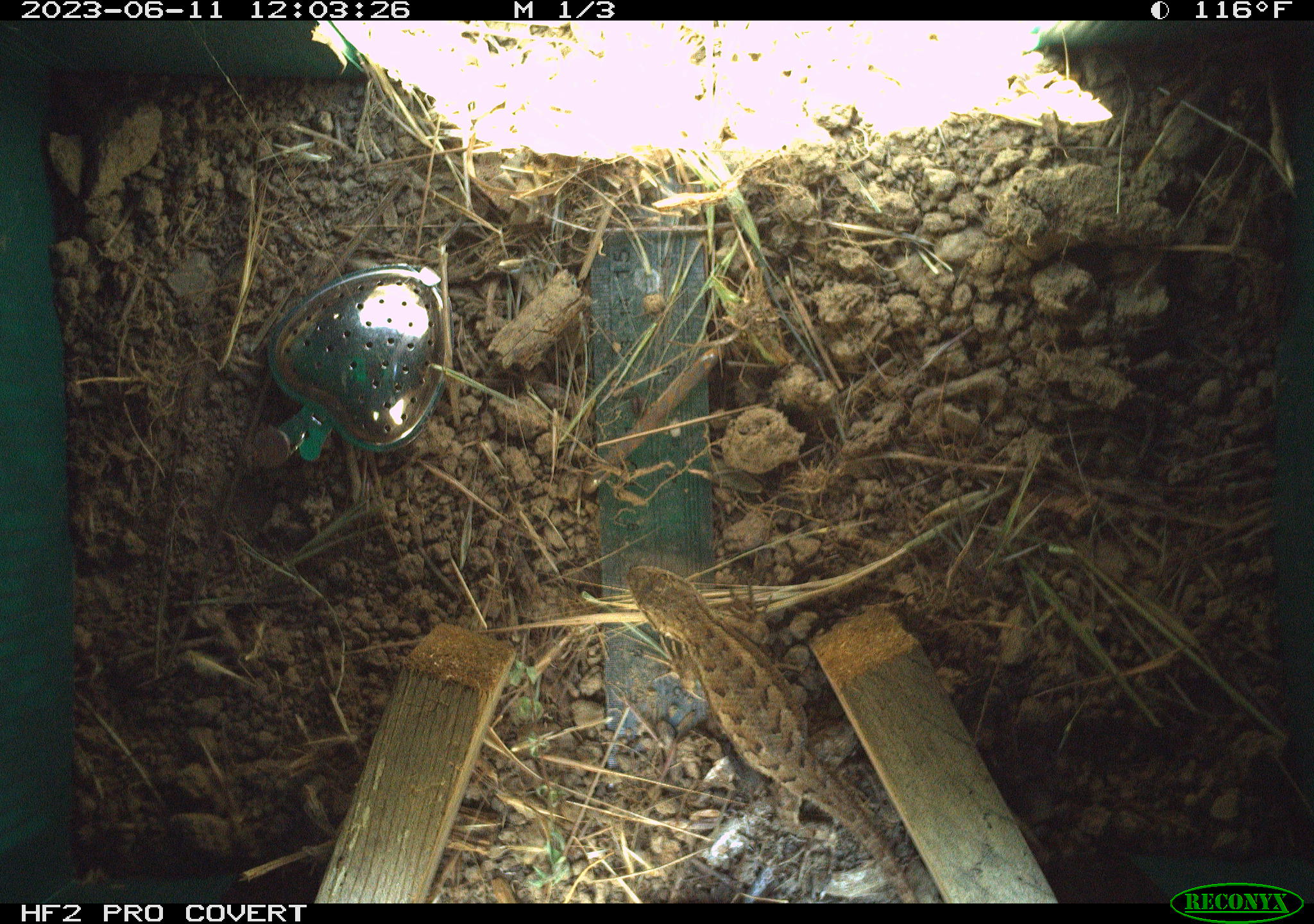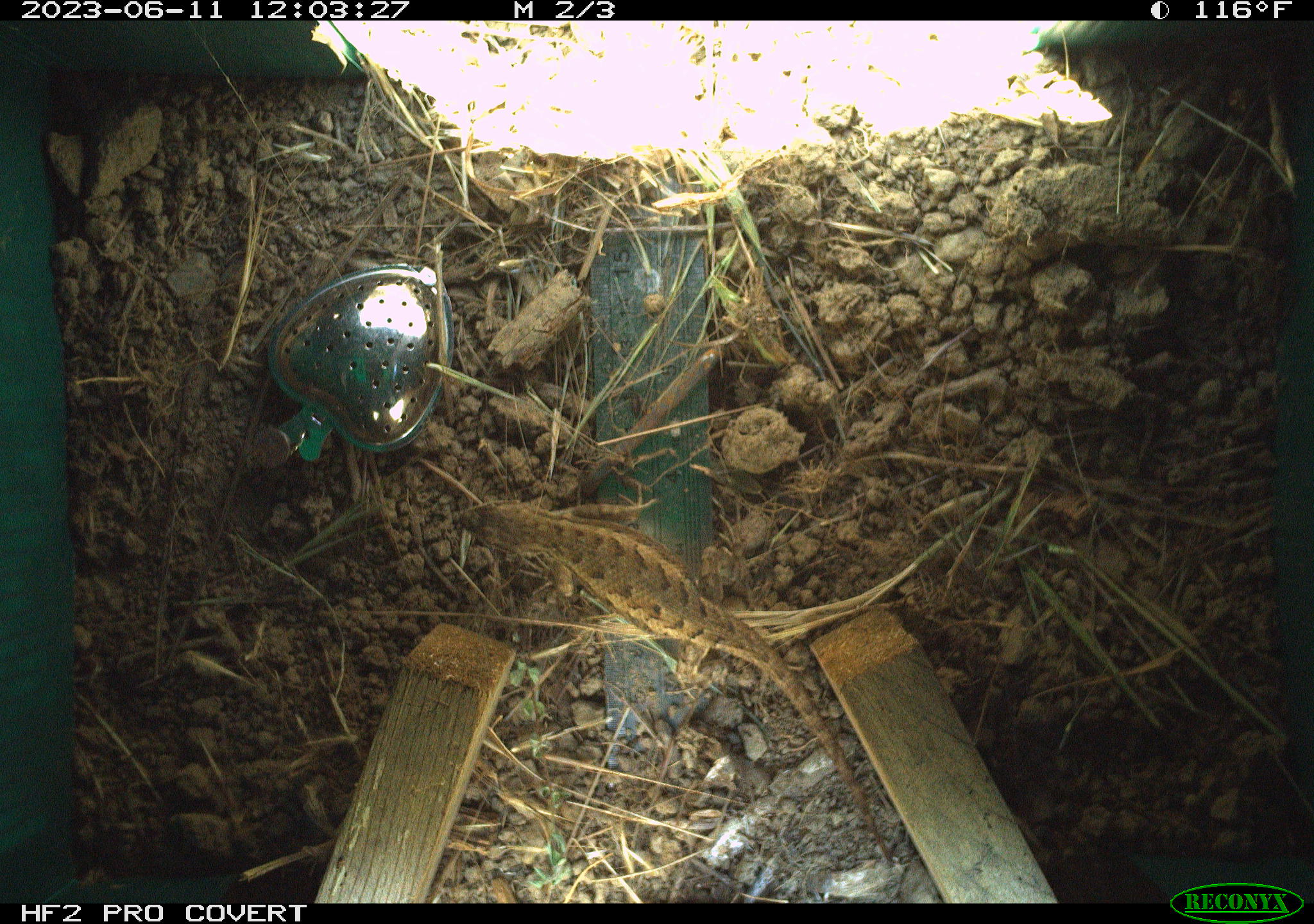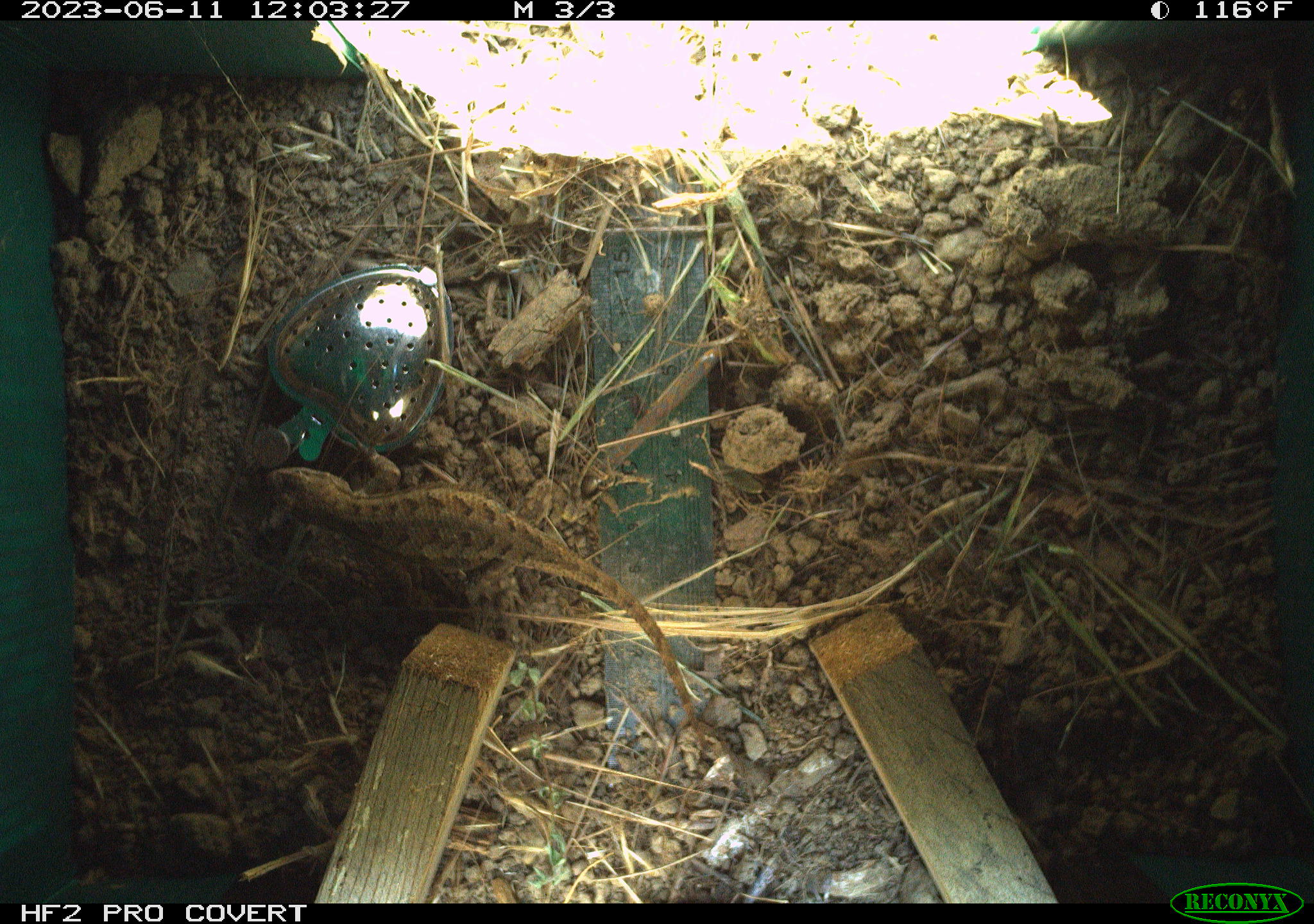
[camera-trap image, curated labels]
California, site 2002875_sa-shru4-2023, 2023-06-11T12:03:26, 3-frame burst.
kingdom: Animalia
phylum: Chordata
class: Mammalia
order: Rodentia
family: Cricetidae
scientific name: Arvicolinae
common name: voles, lemmings, and muskrats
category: arvicolinae subfamily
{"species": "arvicolinae subfamily (voles, lemmings, and muskrats) (Arvicolinae)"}